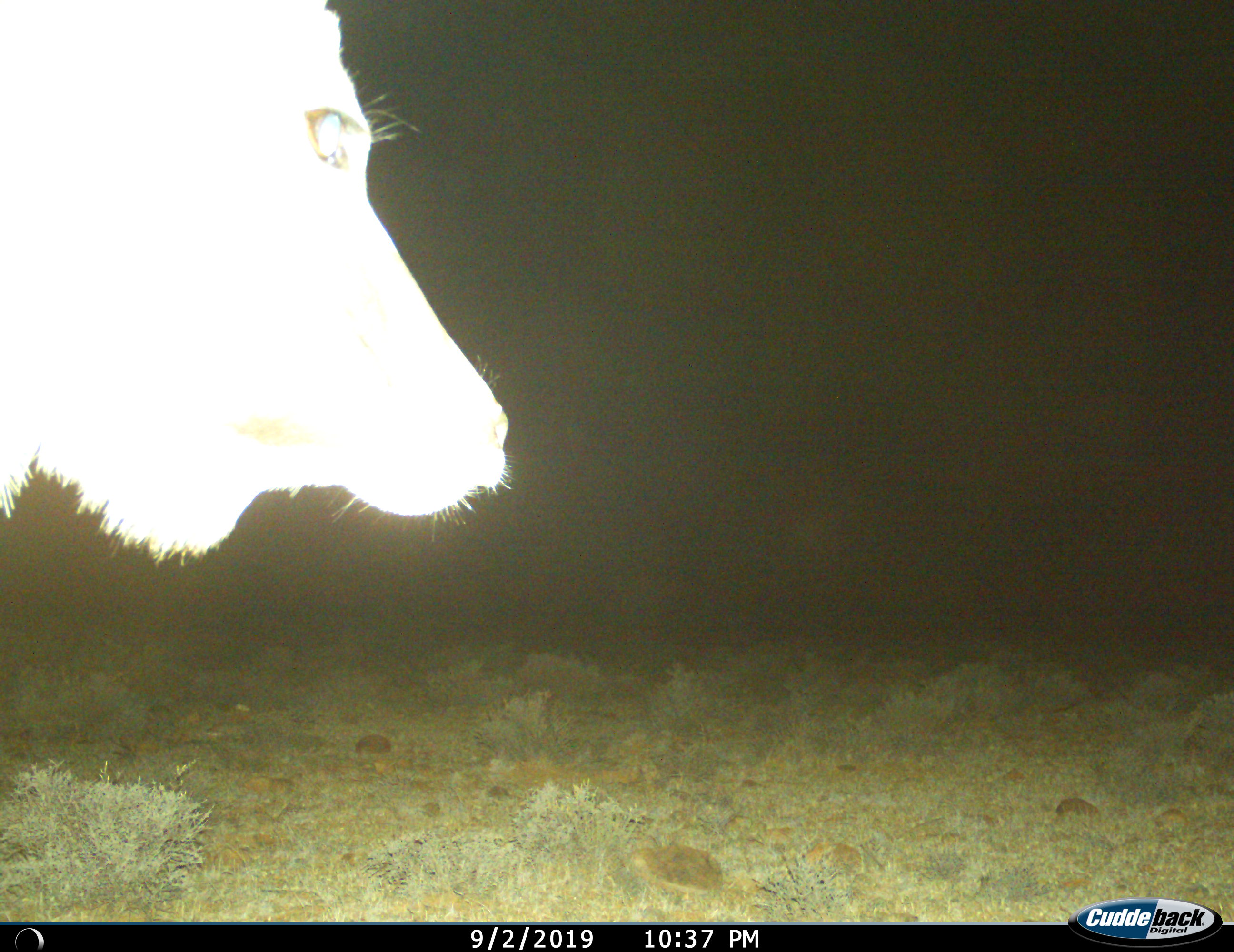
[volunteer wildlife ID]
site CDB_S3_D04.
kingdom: Animalia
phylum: Chordata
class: Mammalia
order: Artiodactyla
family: Bovidae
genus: Tragelaphus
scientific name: Tragelaphus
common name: kudu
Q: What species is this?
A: Kudu (Tragelaphus).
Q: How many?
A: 1.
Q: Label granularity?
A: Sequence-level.